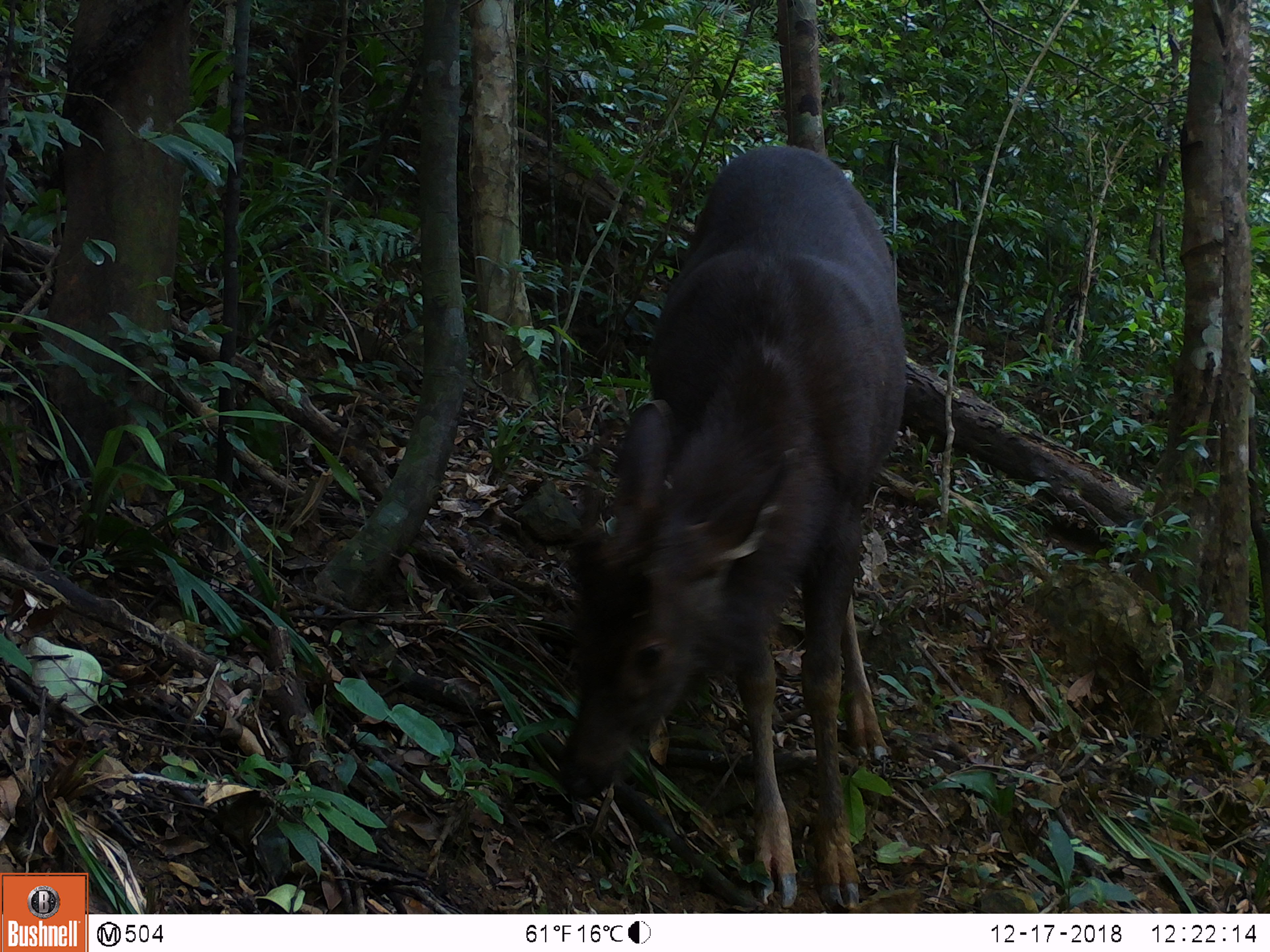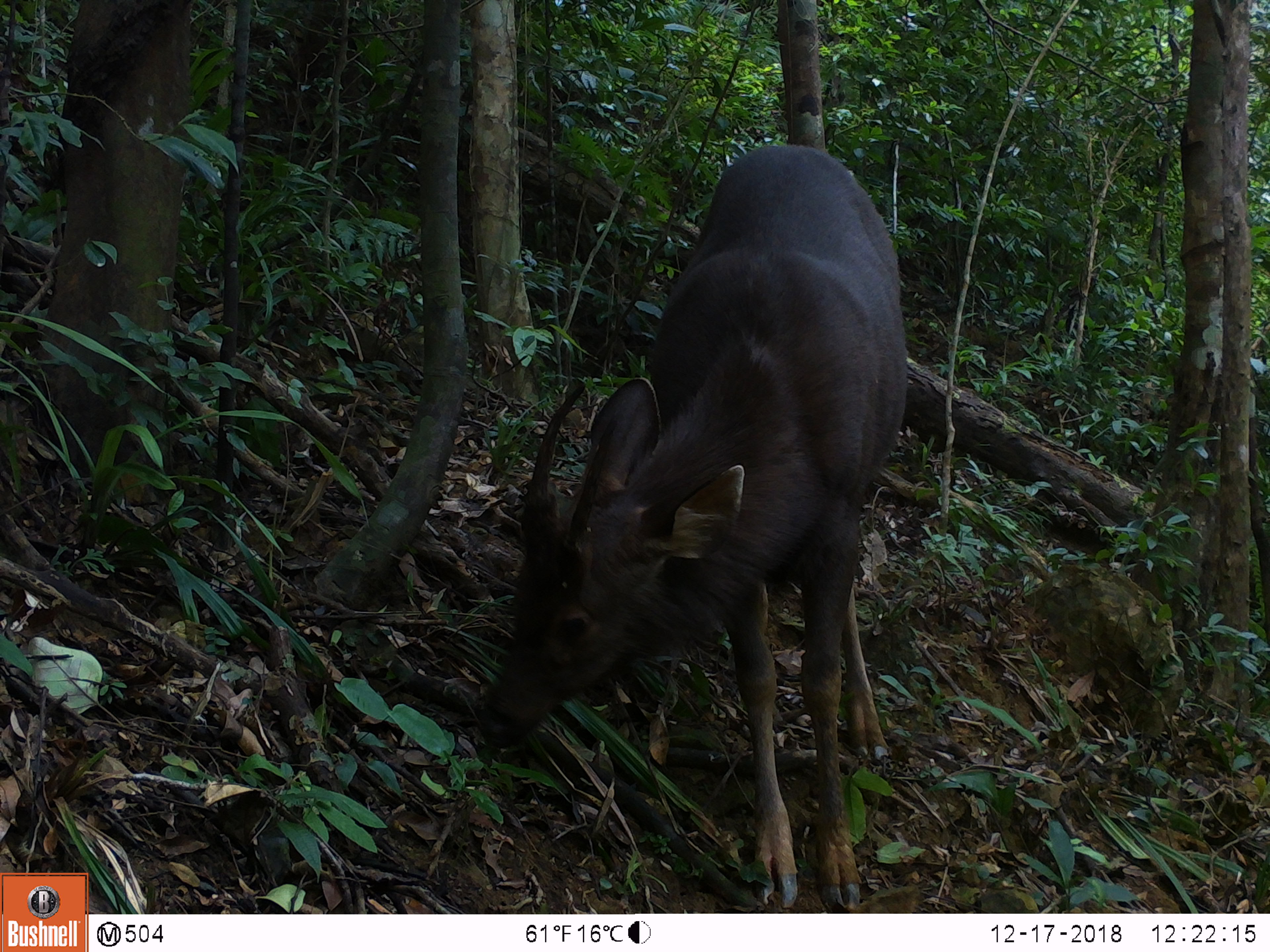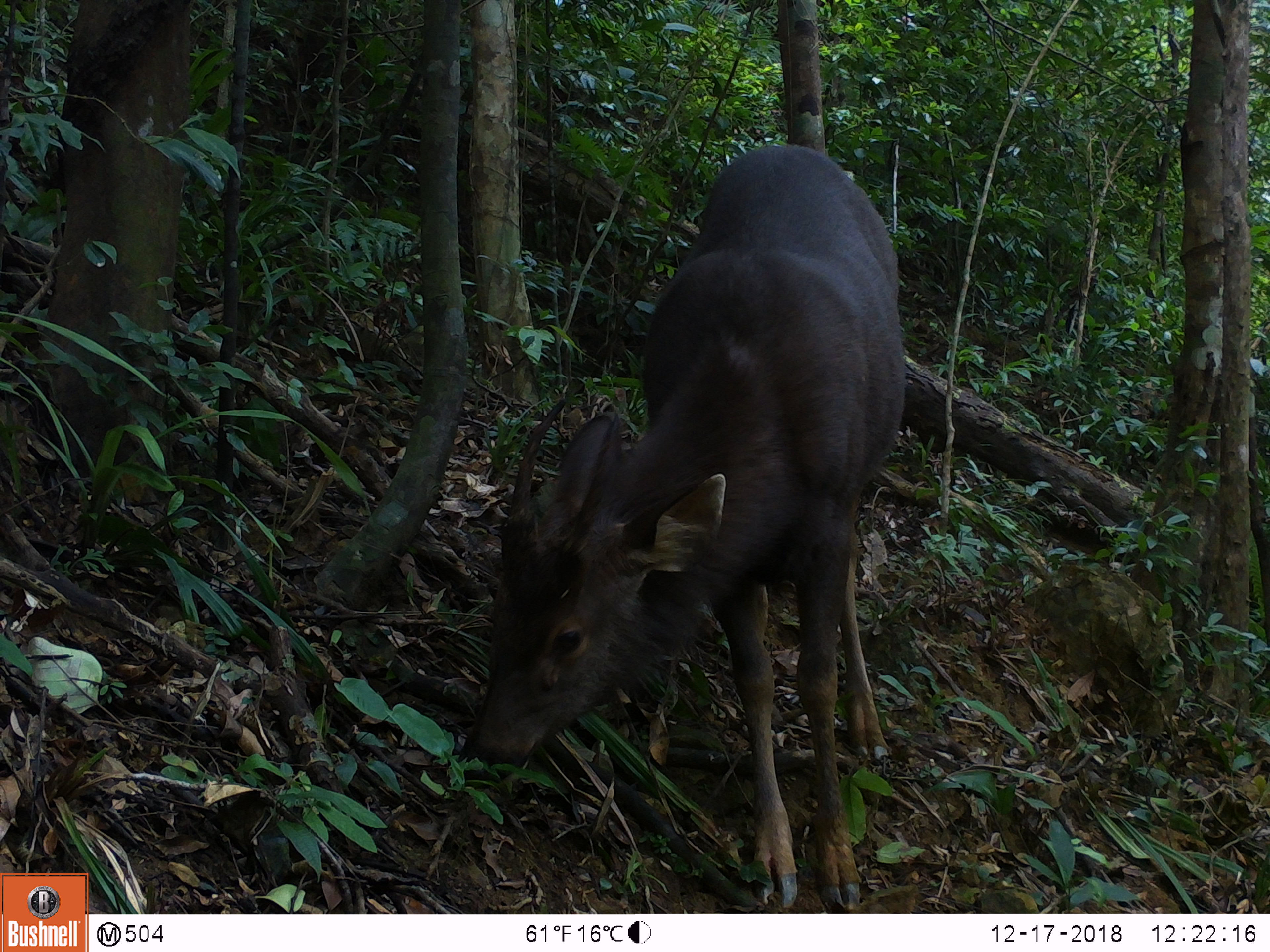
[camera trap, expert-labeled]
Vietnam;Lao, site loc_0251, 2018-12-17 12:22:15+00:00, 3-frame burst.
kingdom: Animalia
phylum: Chordata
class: Mammalia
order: Artiodactyla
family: Cervidae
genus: Rusa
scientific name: Rusa unicolor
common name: sambar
Sambar (Rusa unicolor). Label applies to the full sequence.